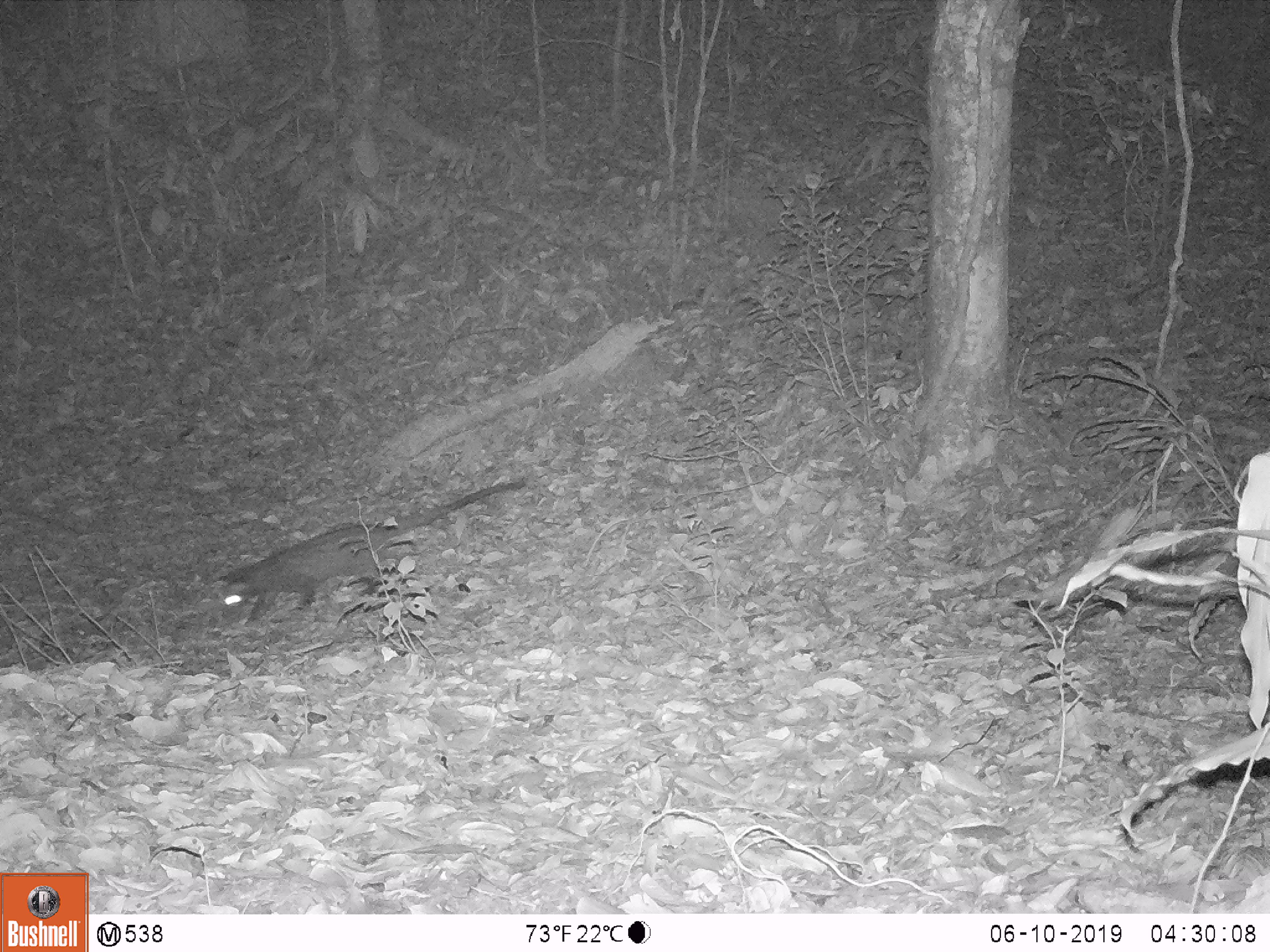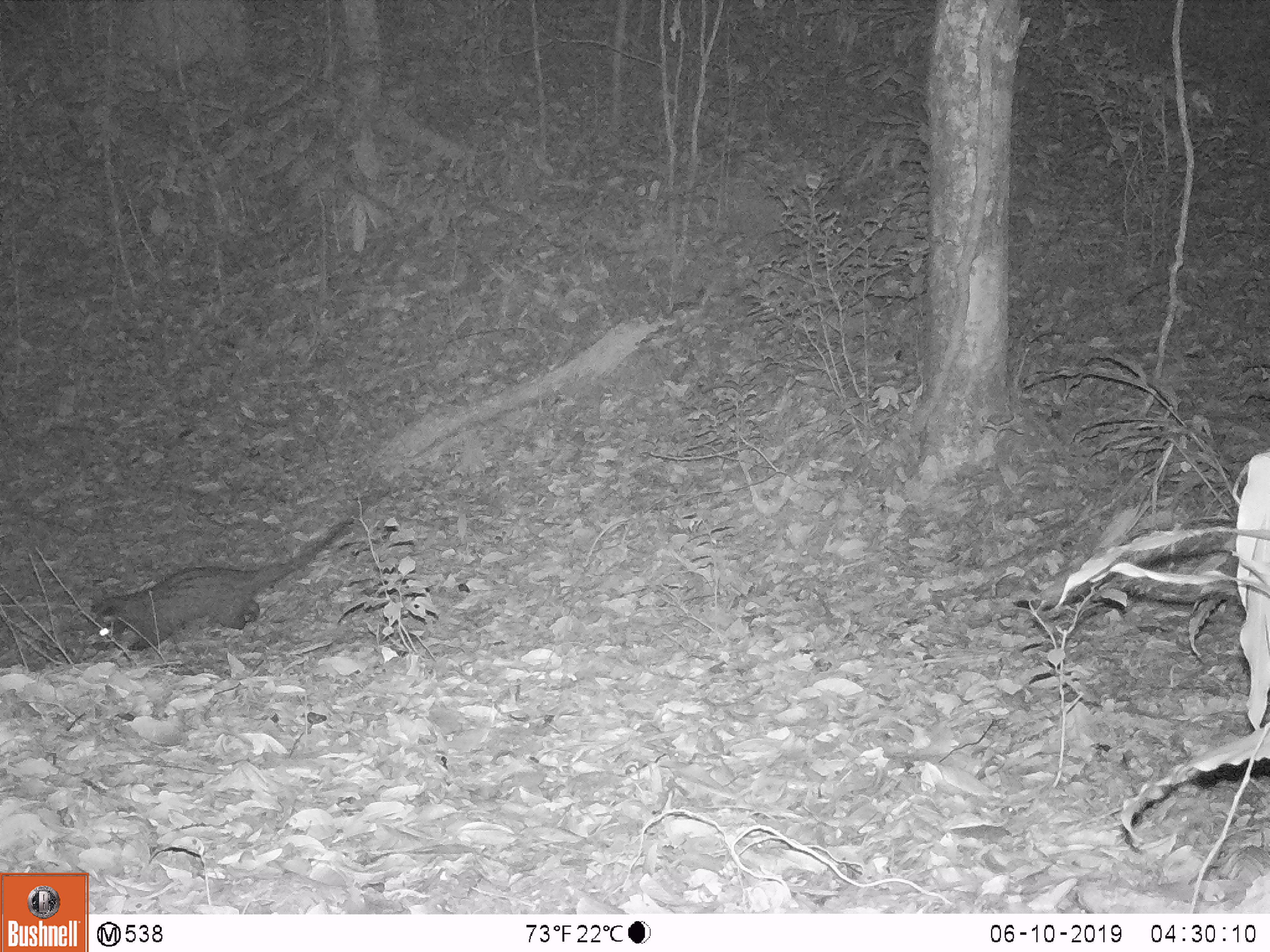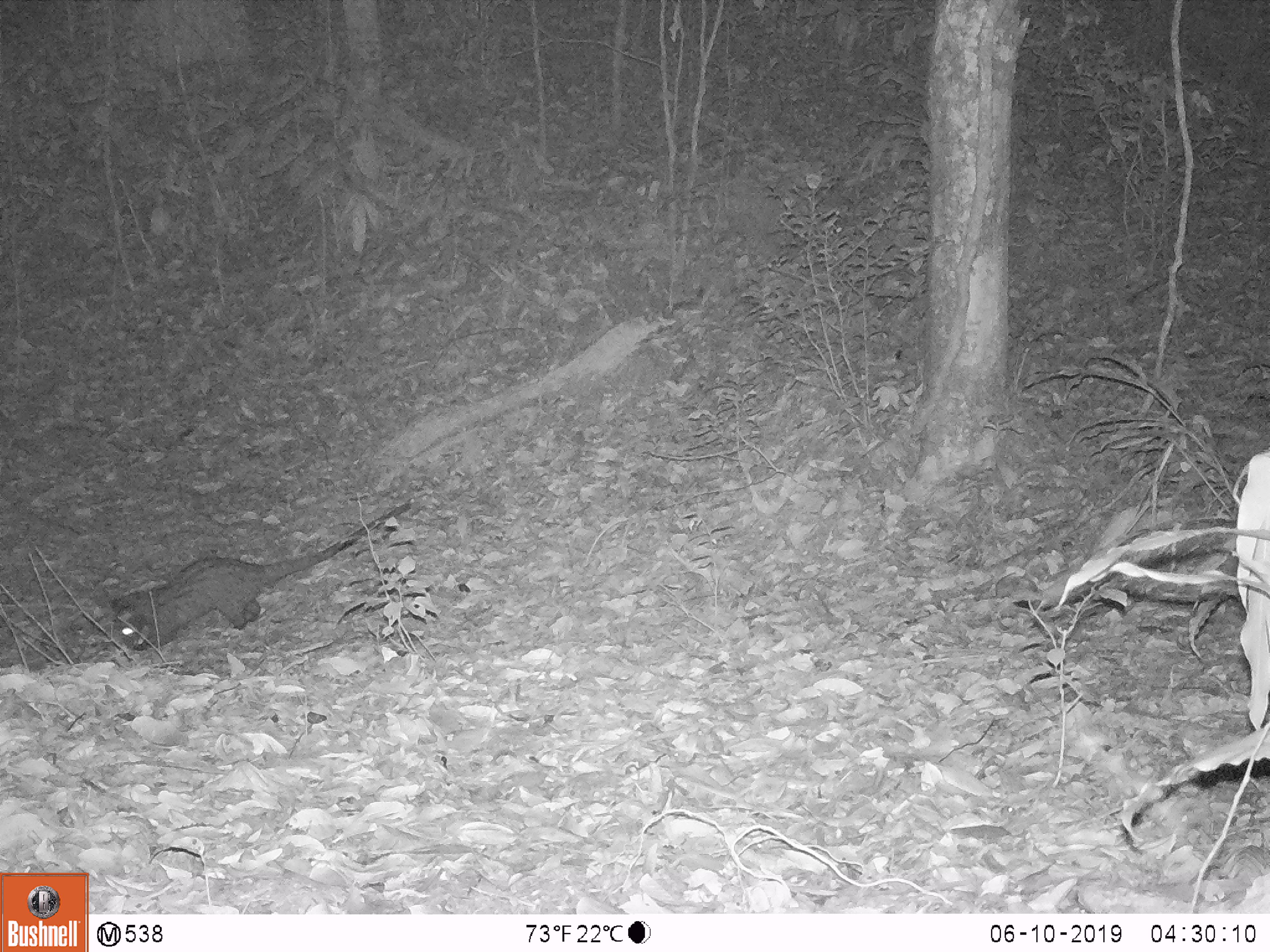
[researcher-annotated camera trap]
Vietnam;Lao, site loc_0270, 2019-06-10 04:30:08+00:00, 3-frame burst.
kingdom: Animalia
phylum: Chordata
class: Mammalia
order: Carnivora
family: Viverridae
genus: Paradoxurus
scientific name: Paradoxurus hermaphroditus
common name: common palm civet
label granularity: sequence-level